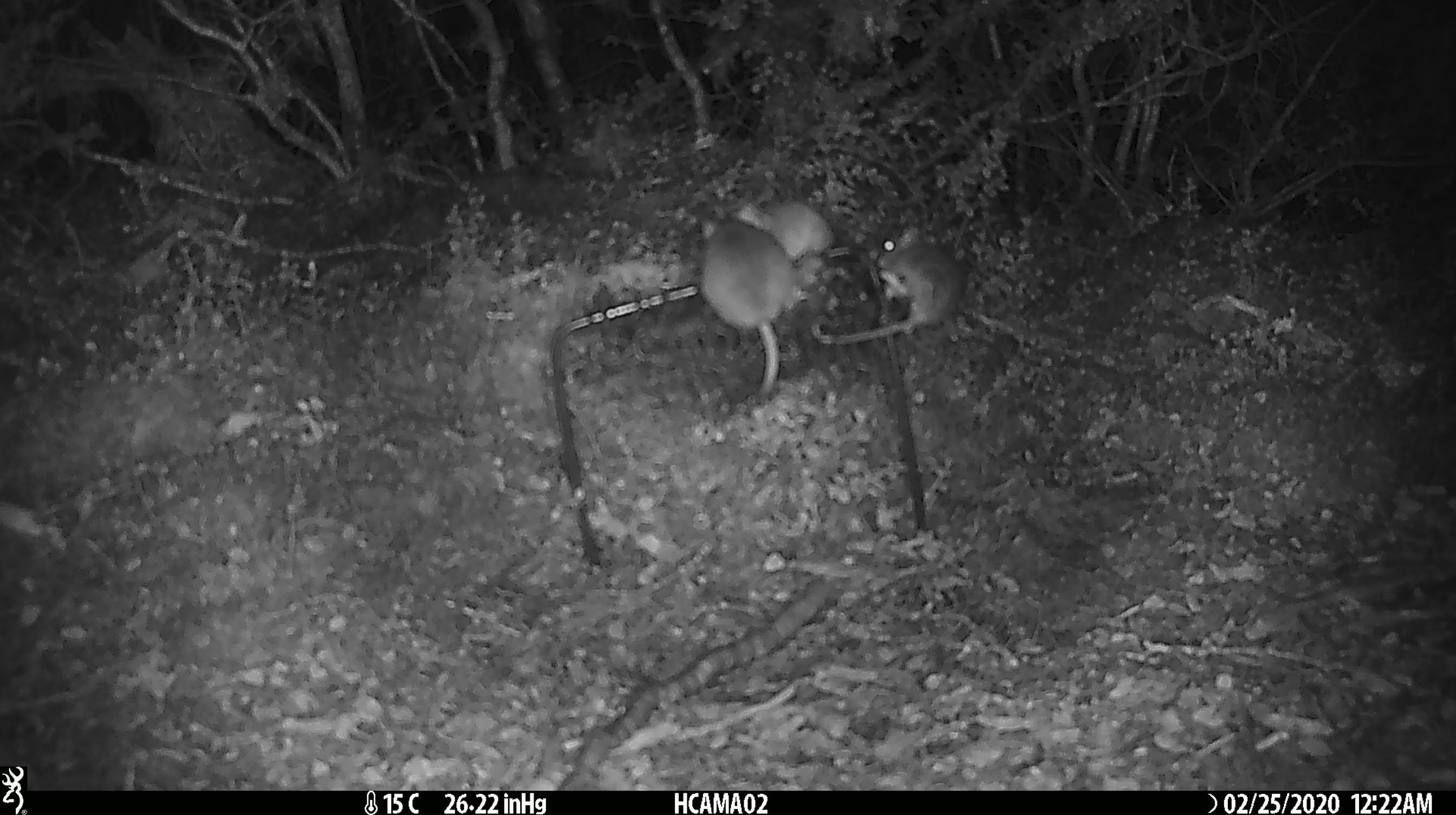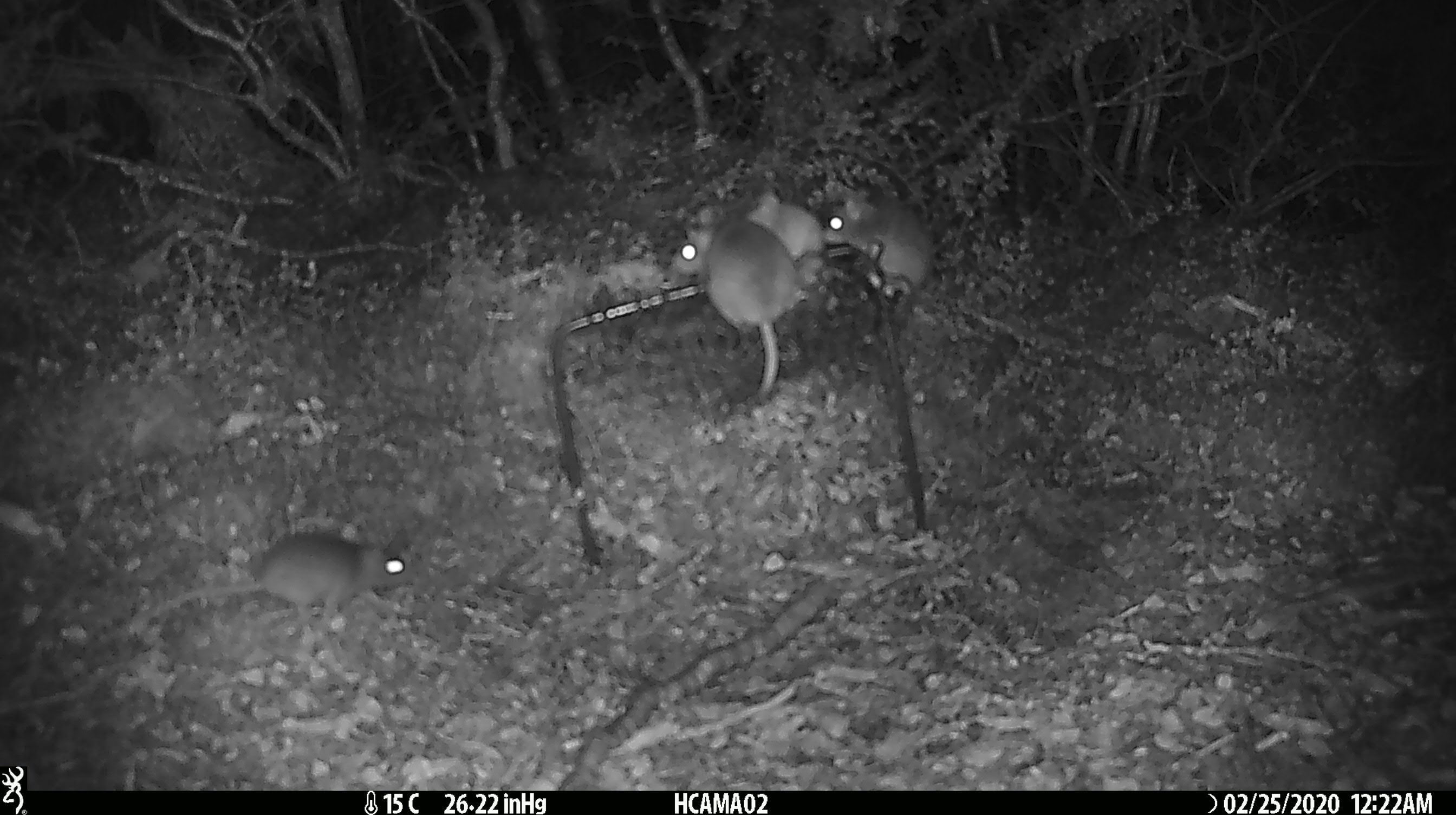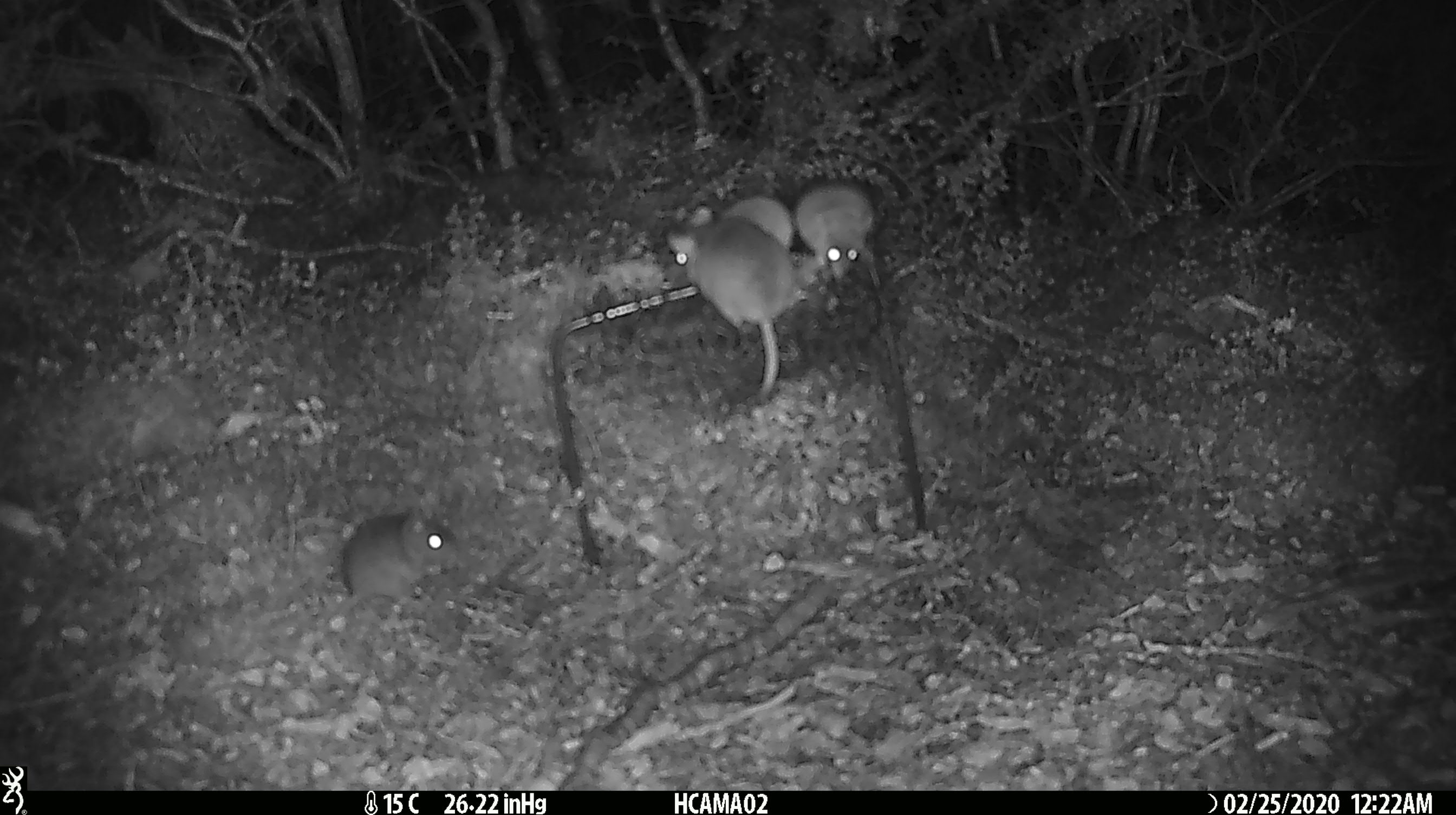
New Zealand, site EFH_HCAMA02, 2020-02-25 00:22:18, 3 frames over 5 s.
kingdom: Animalia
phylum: Chordata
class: Mammalia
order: Rodentia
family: Muridae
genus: Mus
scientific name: Mus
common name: mouse